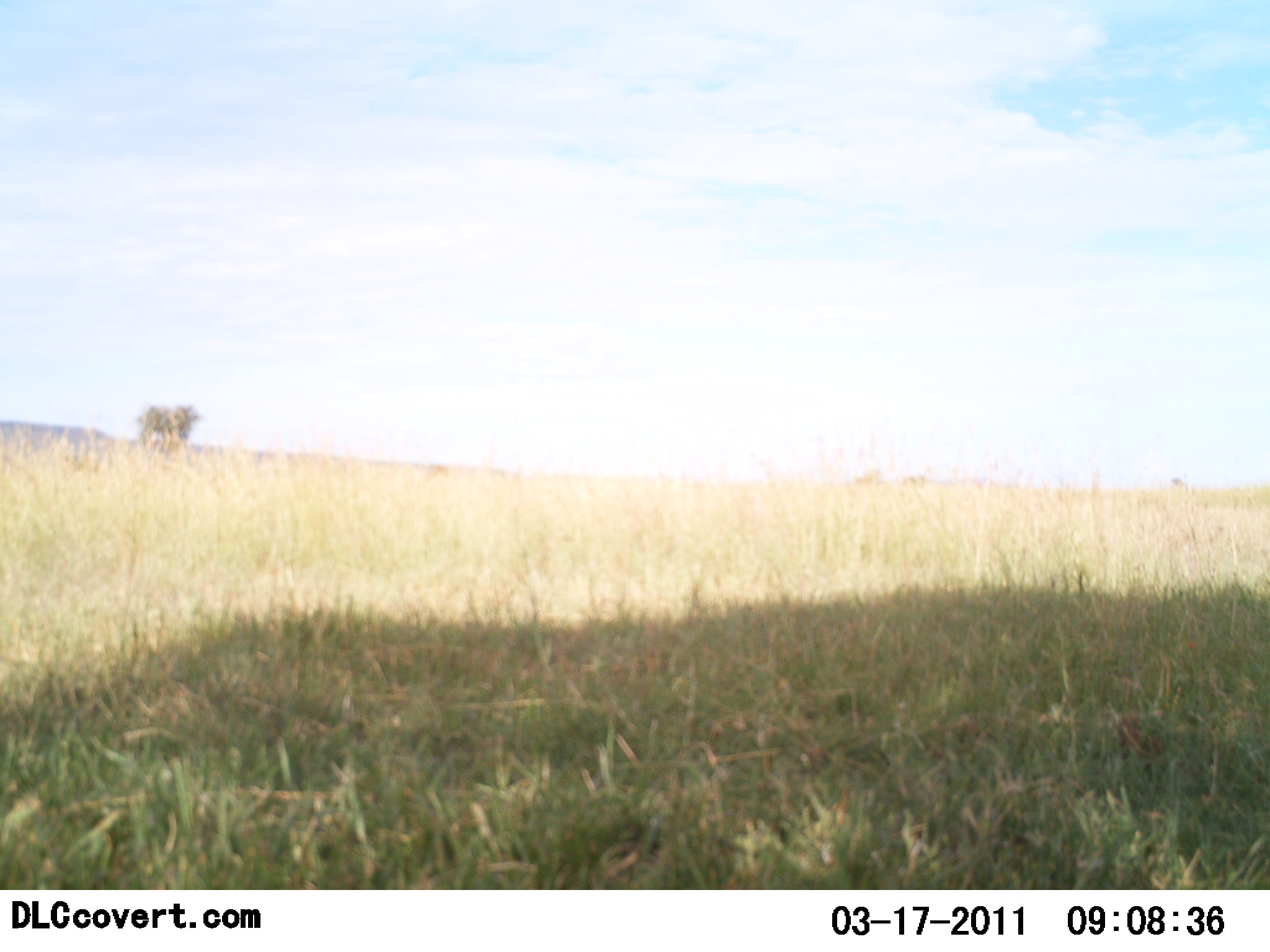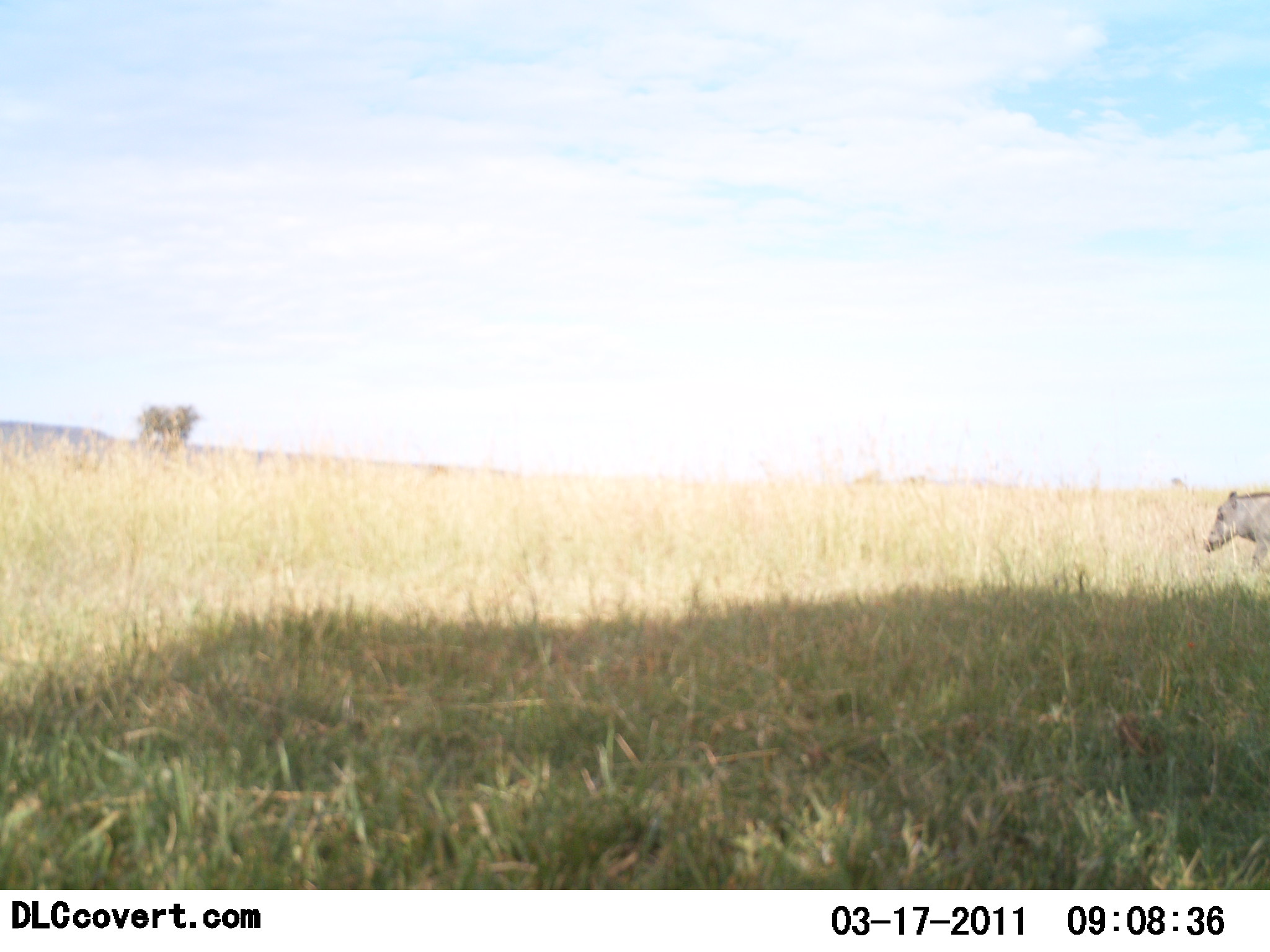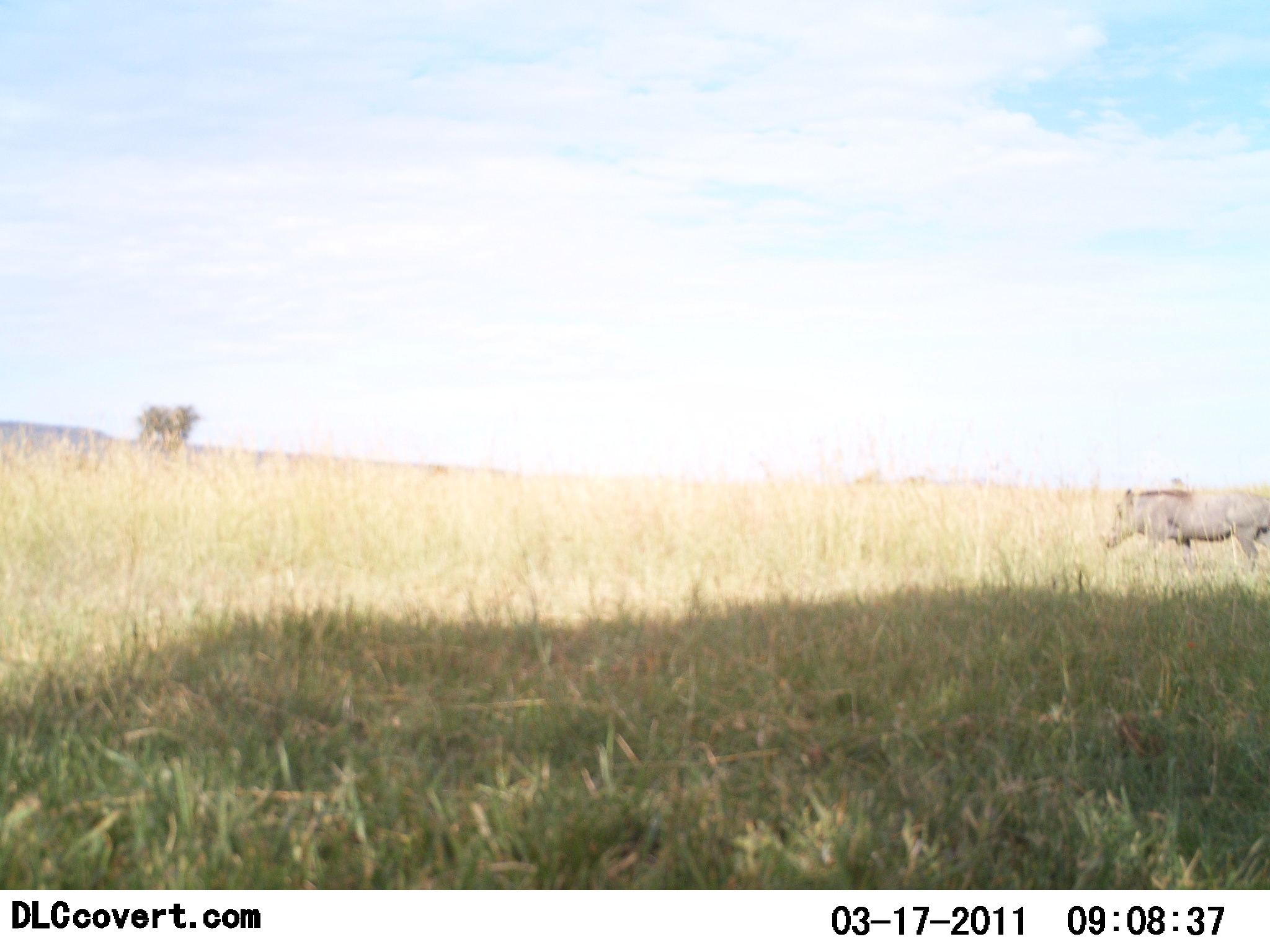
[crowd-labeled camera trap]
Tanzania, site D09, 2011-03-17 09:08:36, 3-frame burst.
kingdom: Animalia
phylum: Chordata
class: Mammalia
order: Artiodactyla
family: Suidae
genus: Phacochoerus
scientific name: Phacochoerus africanus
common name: warthog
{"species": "warthog (Phacochoerus africanus)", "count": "1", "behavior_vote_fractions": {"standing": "8%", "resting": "0%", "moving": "100%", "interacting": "0%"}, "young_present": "0%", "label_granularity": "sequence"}